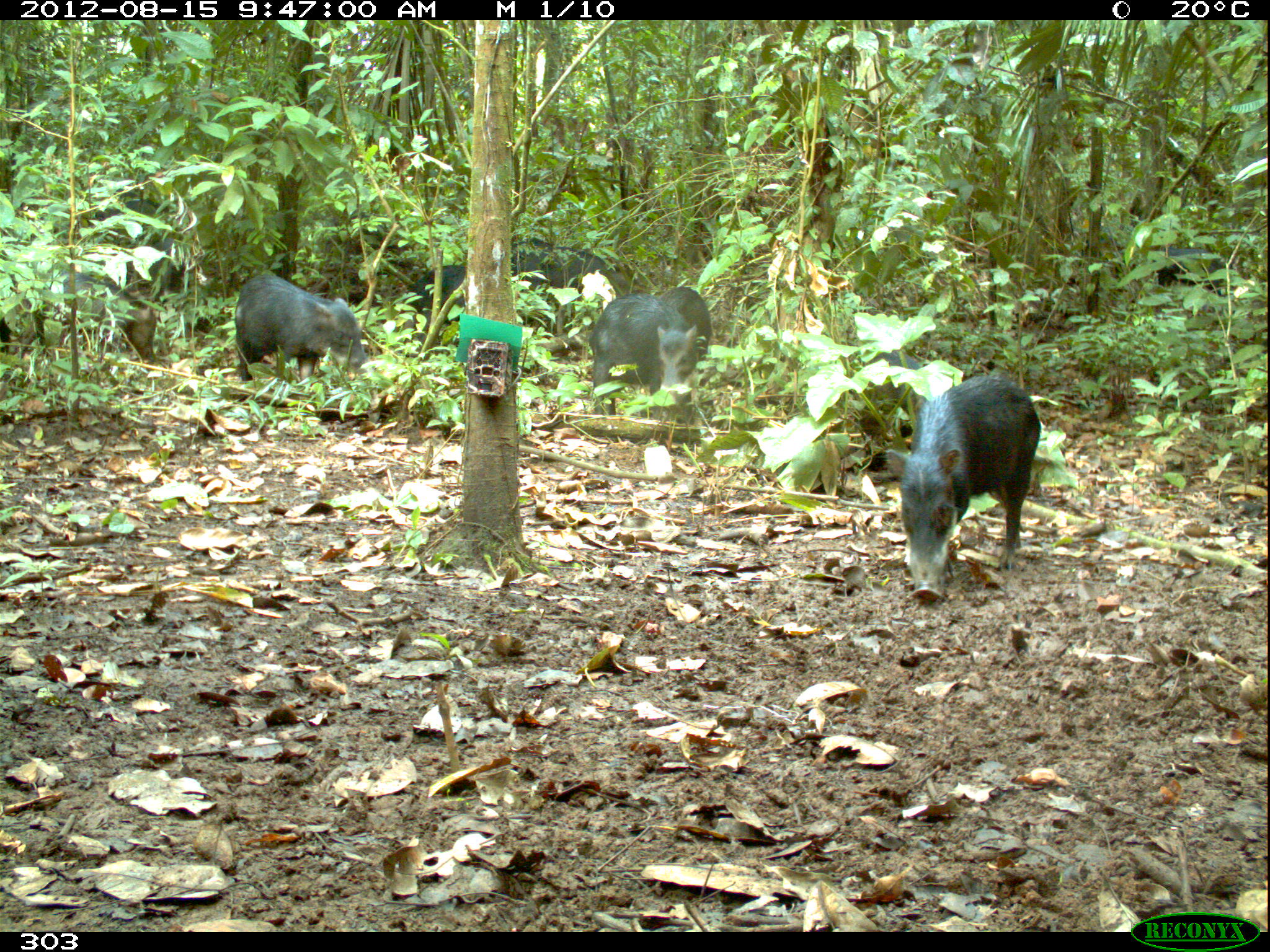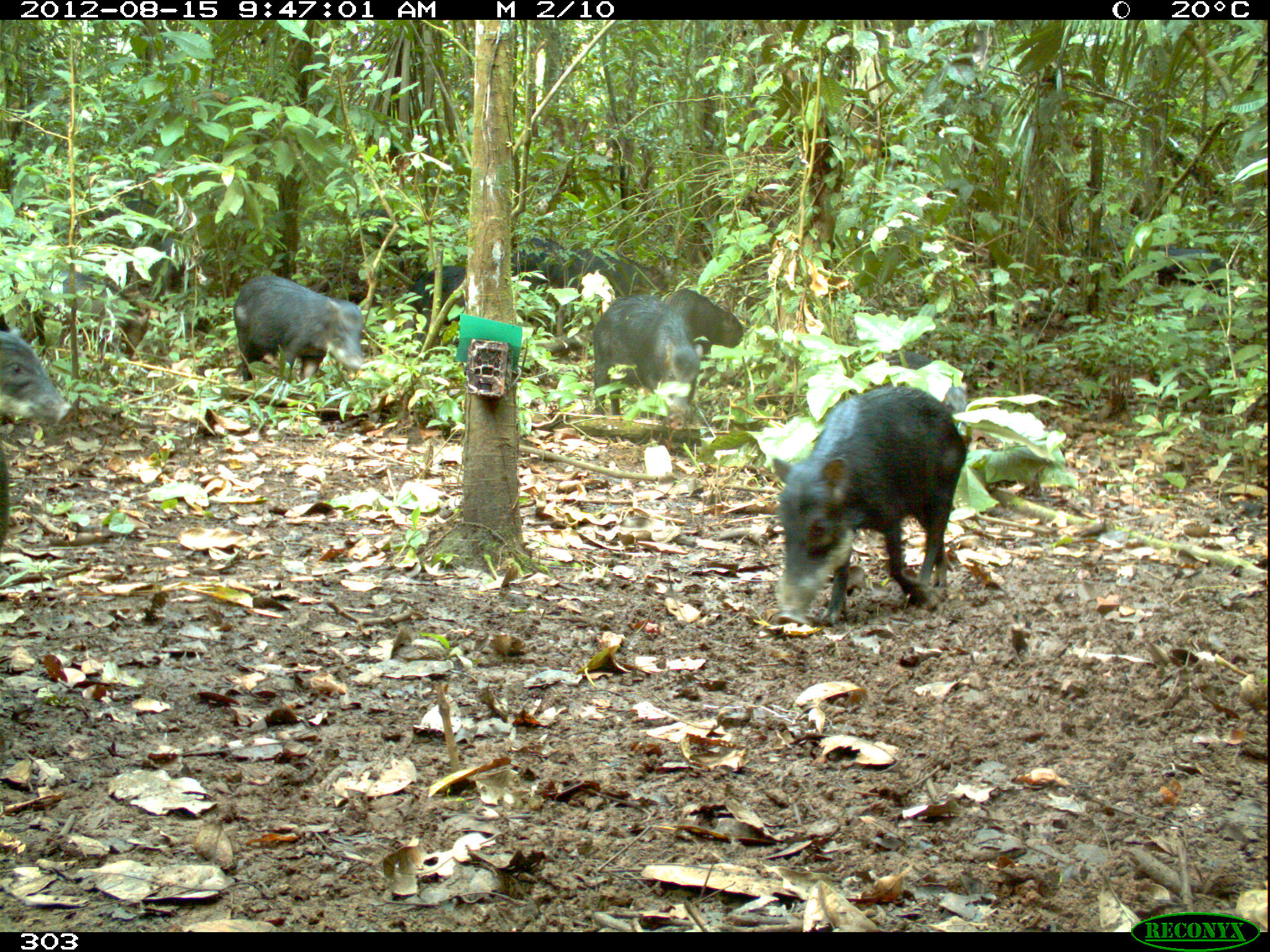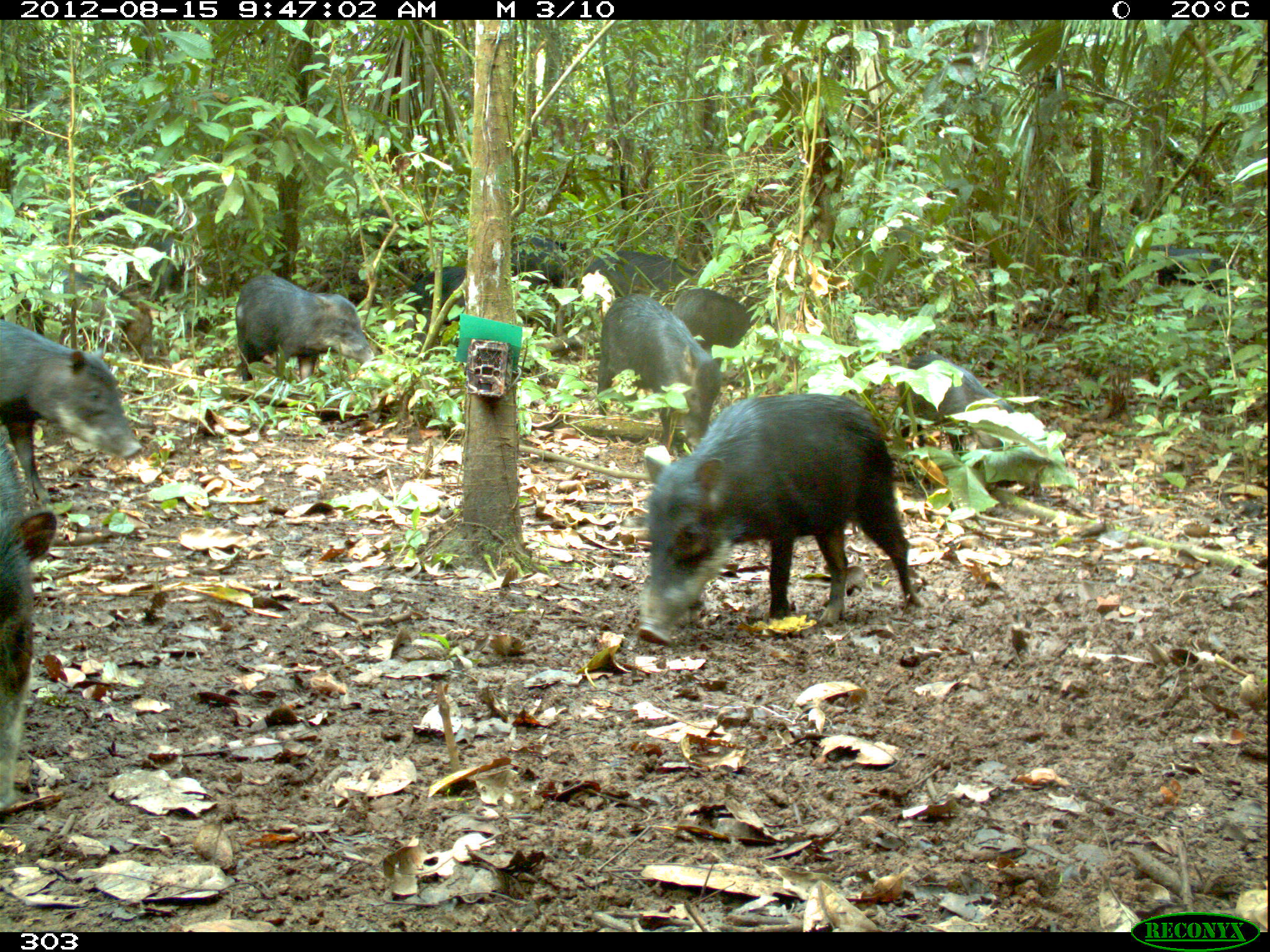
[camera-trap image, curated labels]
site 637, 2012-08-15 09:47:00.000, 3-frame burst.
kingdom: Animalia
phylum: Chordata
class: Mammalia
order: Artiodactyla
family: Tayassuidae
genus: Tayassu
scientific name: Tayassu pecari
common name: white-lipped peccary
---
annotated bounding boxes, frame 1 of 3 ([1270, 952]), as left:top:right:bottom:
tayassu pecari: 887:367:1042:602; 234:274:373:382; 588:292:699:426; 38:269:159:366; 86:191:182:274; 512:246:628:293; 867:345:936:411; 1151:243:1227:300; 658:285:711:356; 409:265:466:327; 321:264:375:306; 0:315:15:355; 514:237:556:250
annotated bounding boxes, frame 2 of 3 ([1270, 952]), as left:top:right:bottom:
tayassu pecari: 768:384:966:630; 592:293:701:429; 233:275:364:388; 38:269:131:356; 1:329:72:427; 882:350:969:428; 662:288:745:349; 510:237:591:298; 579:248:669:296; 1153:246:1231:298; 403:265:467:326; 99:254:177:296; 83:199:166:233; 359:208:415:257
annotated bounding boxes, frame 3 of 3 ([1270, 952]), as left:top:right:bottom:
tayassu pecari: 640:392:925:647; 1:437:61:809; 594:292:724:447; 0:321:143:461; 886:352:1023:470; 235:275:374:383; 47:268:155:365; 672:288:772:348; 583:250:700:297; 105:235:185:301; 92:185:193:229; 1149:246:1232:296; 404:265:468:326; 357:208:432:257; 510:252:579:288; 512:233:562:253; 396:257:424:281